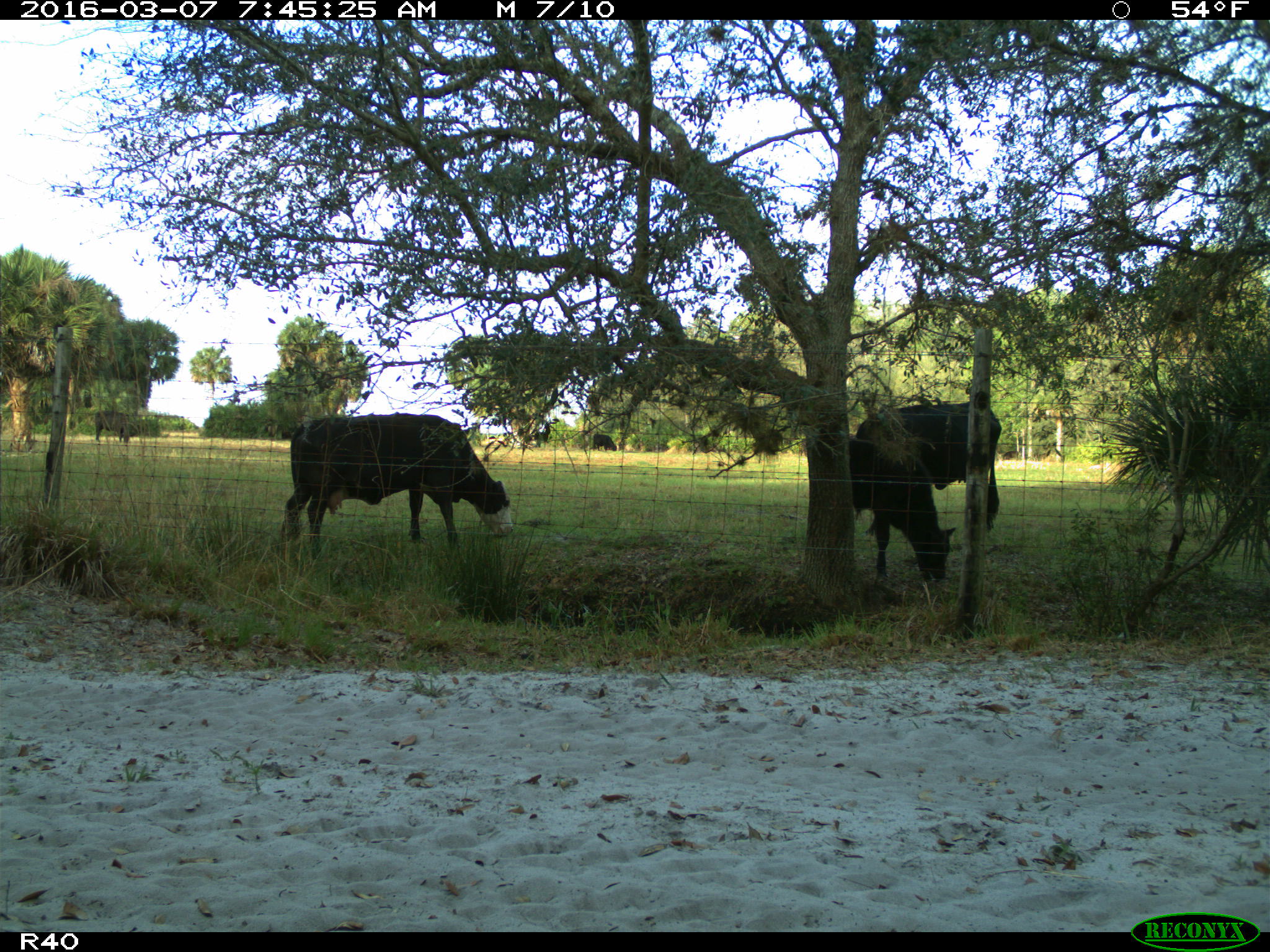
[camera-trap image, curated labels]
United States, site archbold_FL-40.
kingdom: Animalia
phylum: Chordata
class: Mammalia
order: Artiodactyla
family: Bovidae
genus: Bos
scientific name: Bos taurus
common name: domestic cow